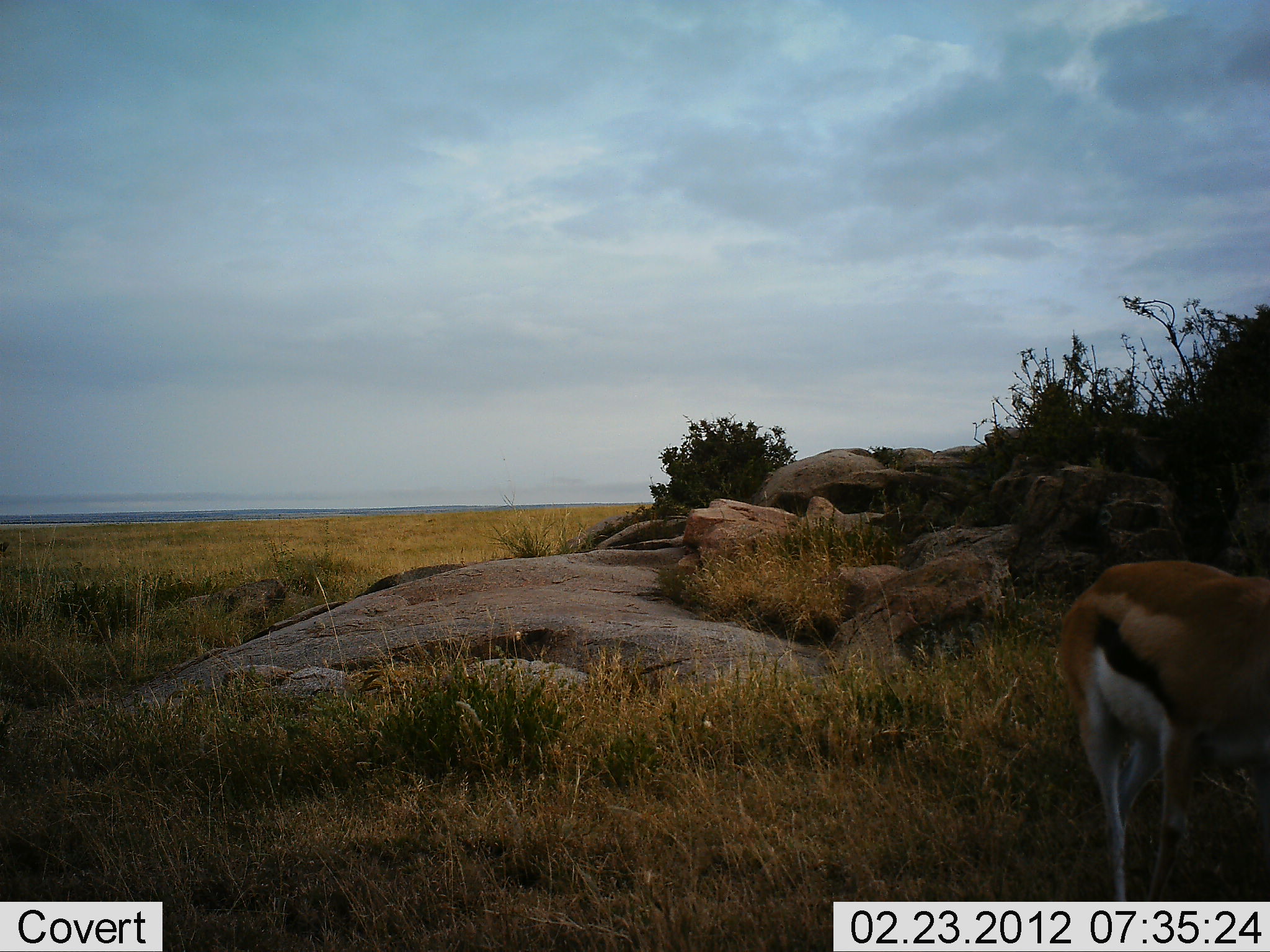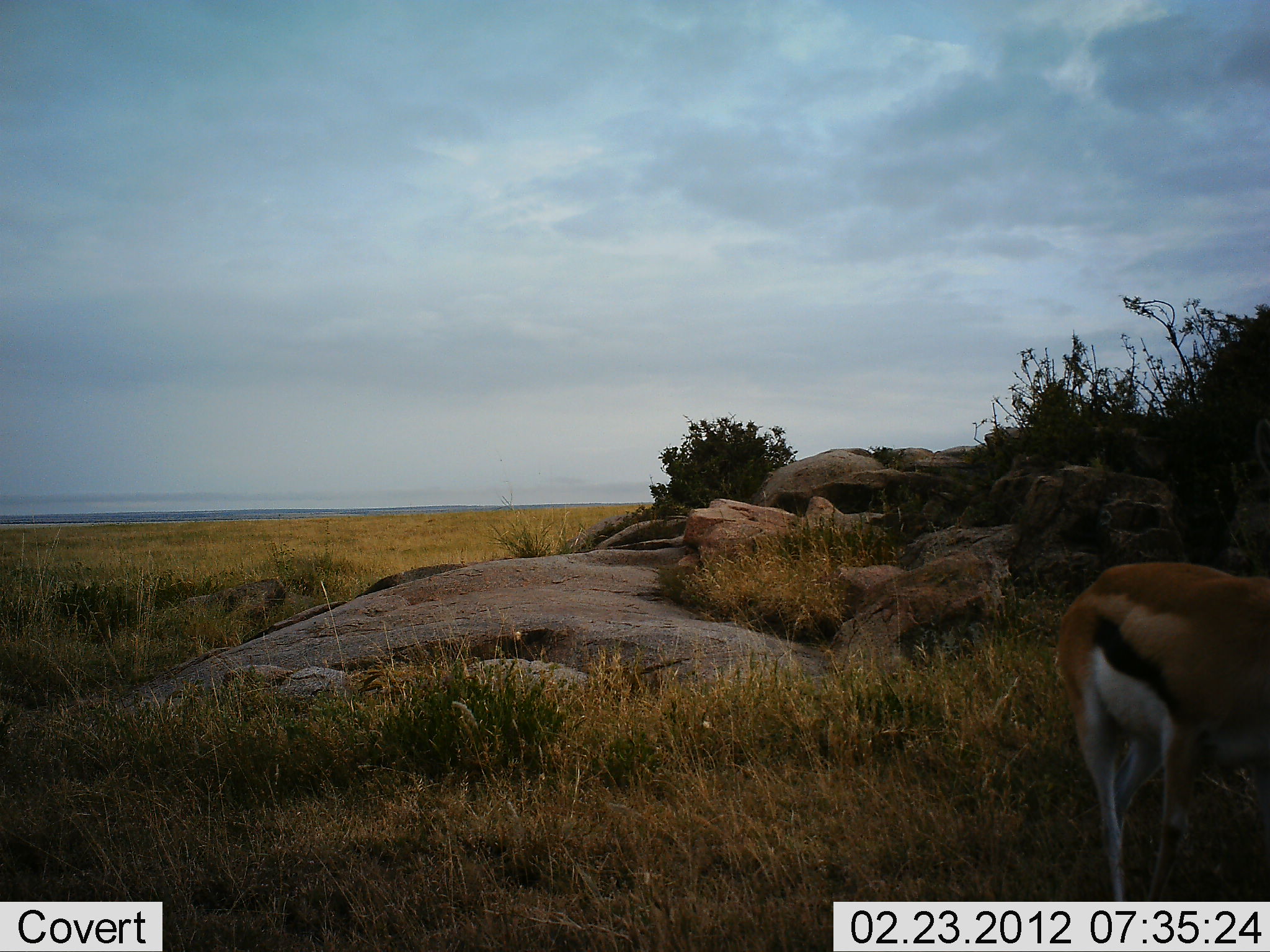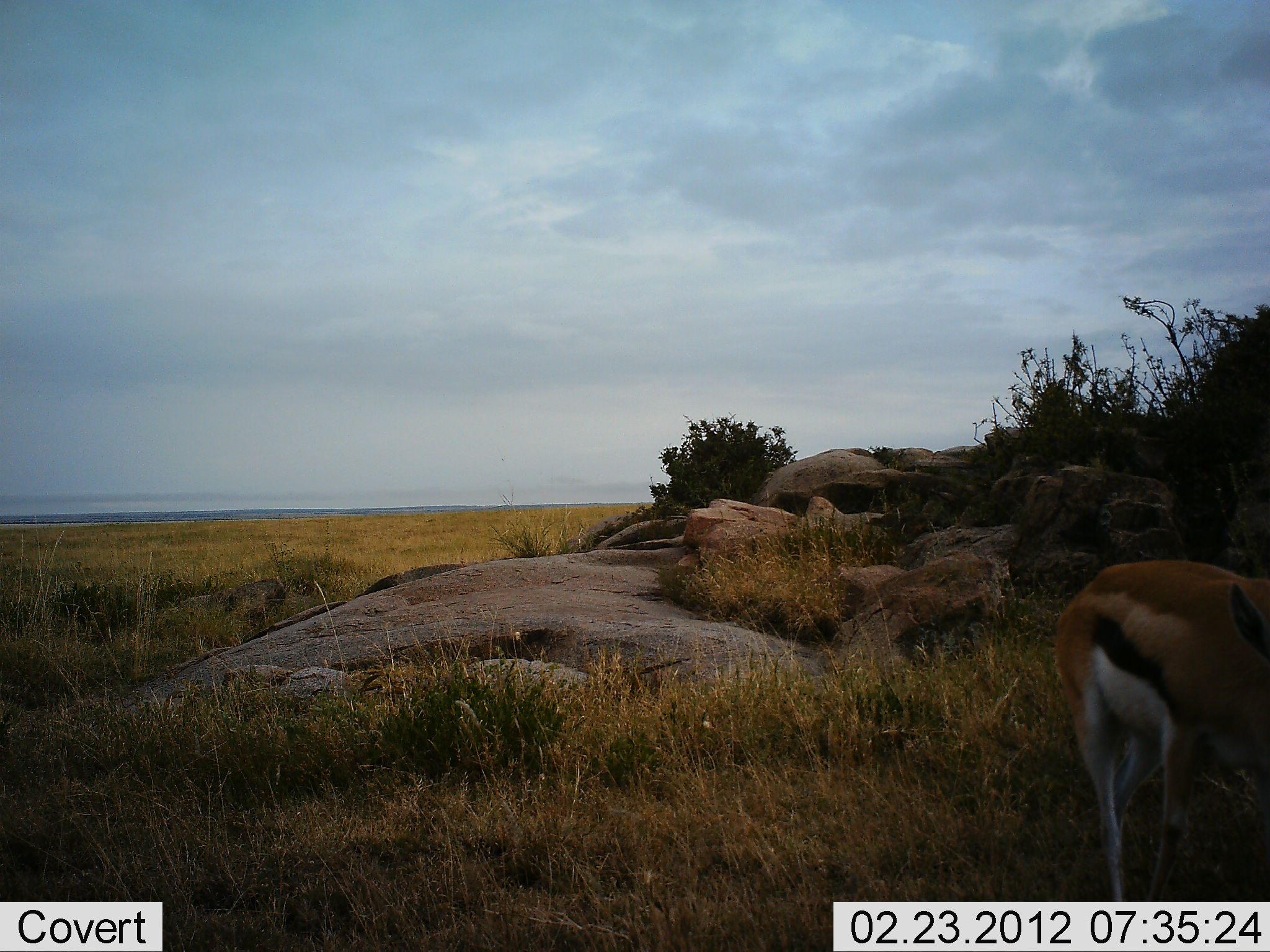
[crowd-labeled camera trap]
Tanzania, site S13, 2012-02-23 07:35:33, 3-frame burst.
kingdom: Animalia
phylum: Chordata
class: Mammalia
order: Artiodactyla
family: Bovidae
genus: Eudorcas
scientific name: Eudorcas thomsonii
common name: thomson's gazelle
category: gazellethomsons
Gazellethomsons (thomson's gazelle) (Eudorcas thomsonii), count 1. Behavior (volunteer vote fractions): standing 75%, resting 0%, moving 0%, interacting 0%. Young present (vote fraction): 0%. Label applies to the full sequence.